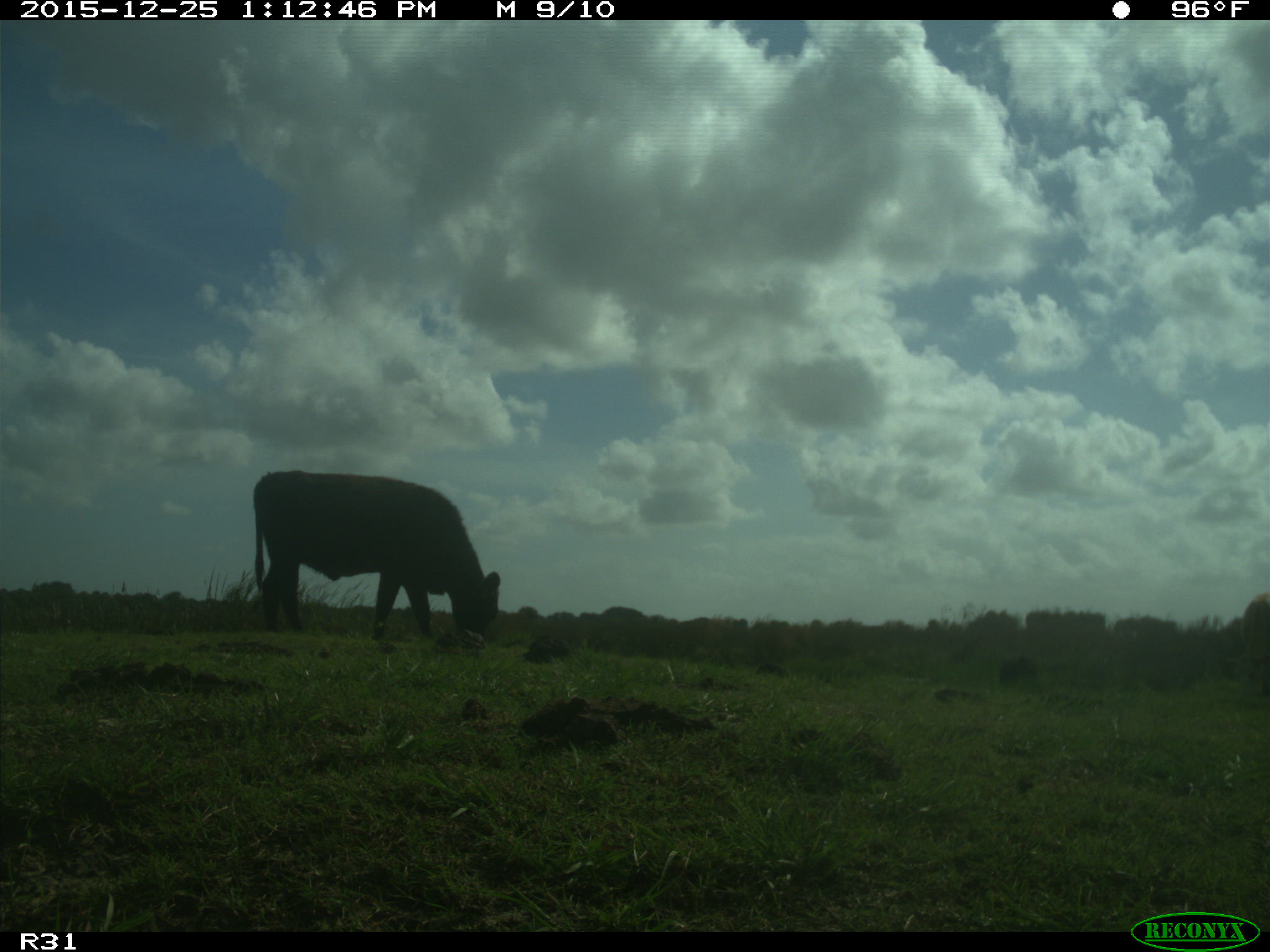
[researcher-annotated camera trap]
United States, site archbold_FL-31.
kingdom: Animalia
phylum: Chordata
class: Mammalia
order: Artiodactyla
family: Bovidae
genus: Bos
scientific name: Bos taurus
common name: domestic cow